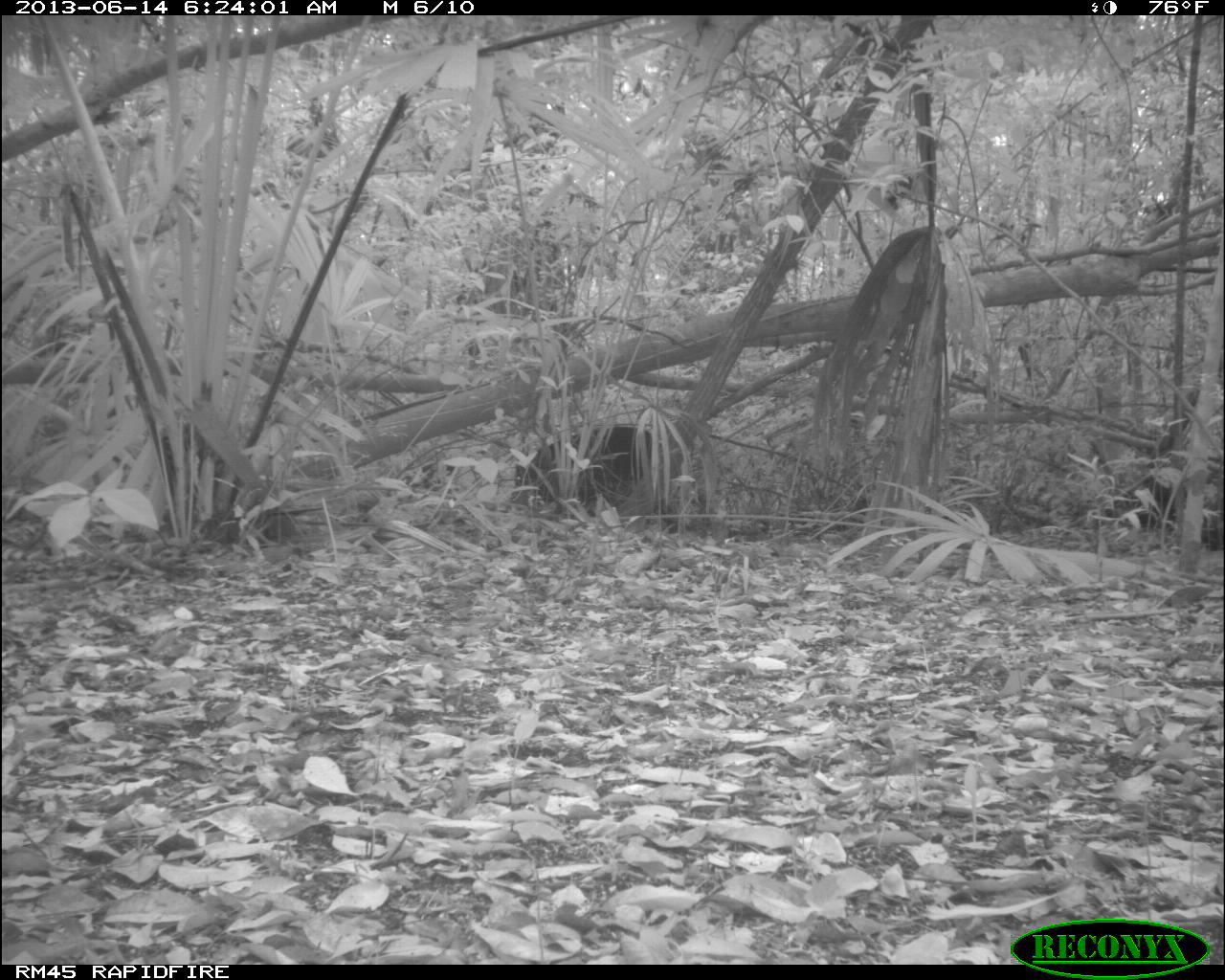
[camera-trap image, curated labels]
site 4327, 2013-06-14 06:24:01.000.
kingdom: Animalia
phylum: Chordata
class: Mammalia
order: Artiodactyla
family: Tayassuidae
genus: Tayassu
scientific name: Tayassu pecari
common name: white-lipped peccary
Tayassu pecari (white-lipped peccary), count 12.